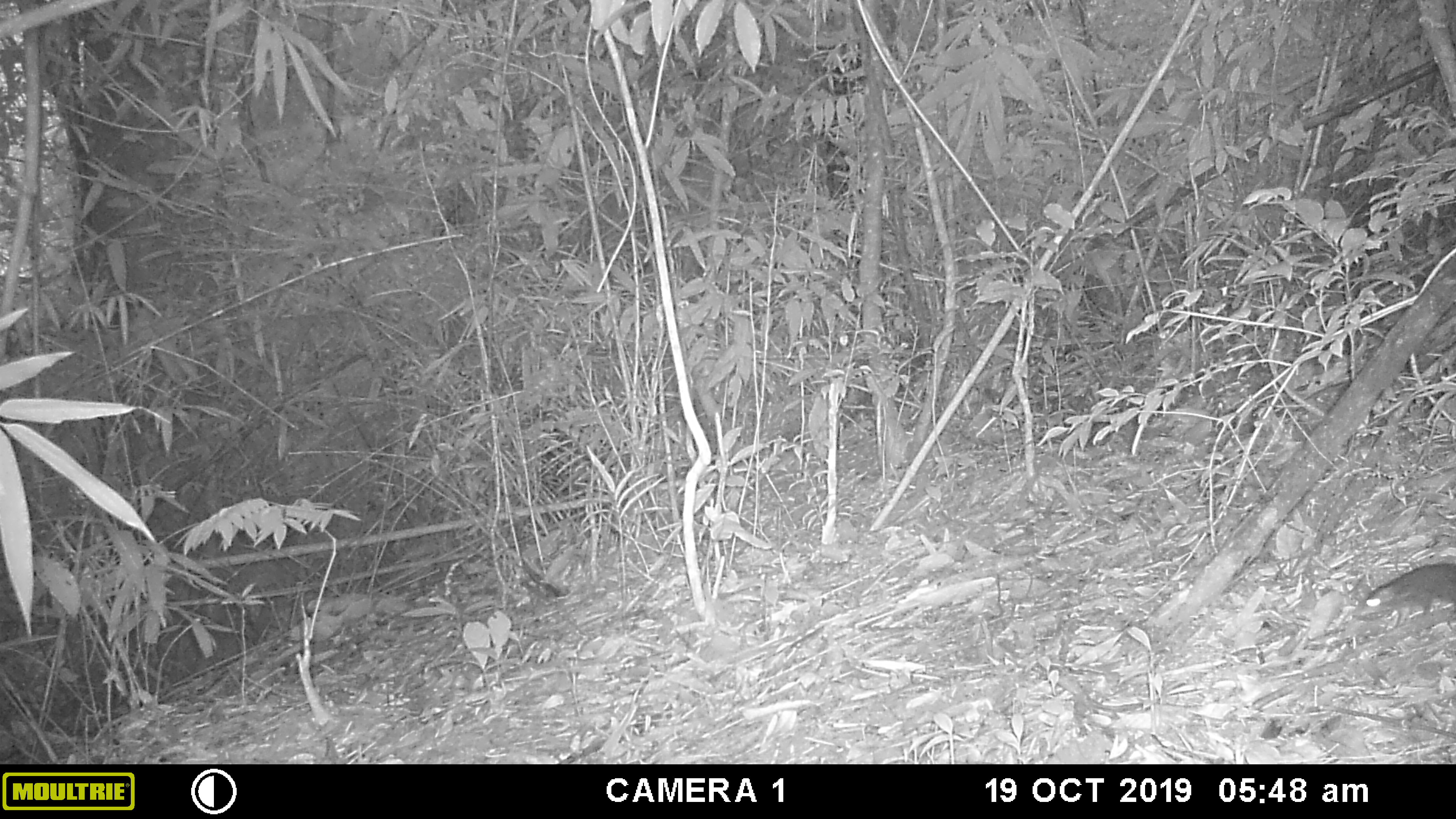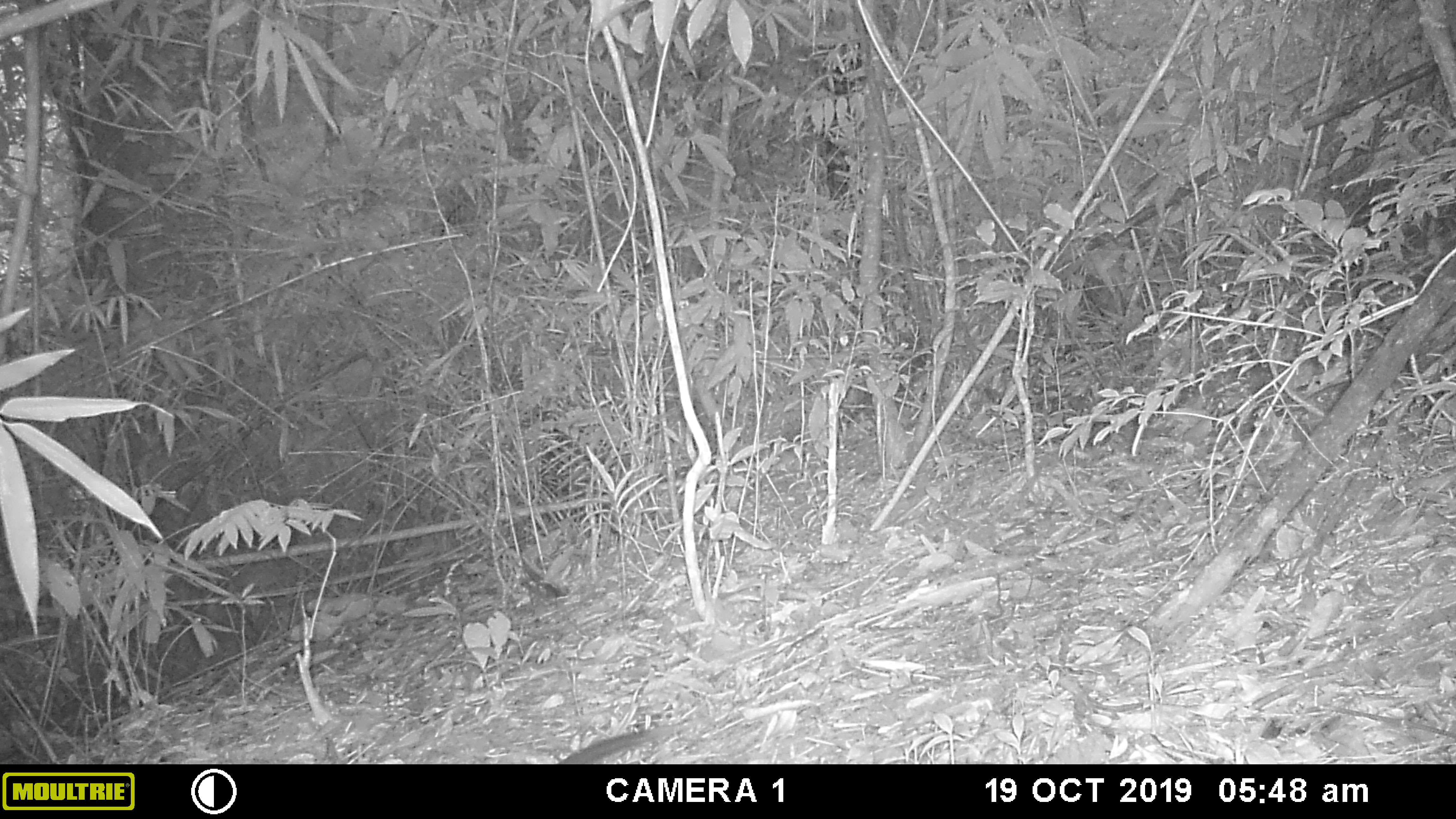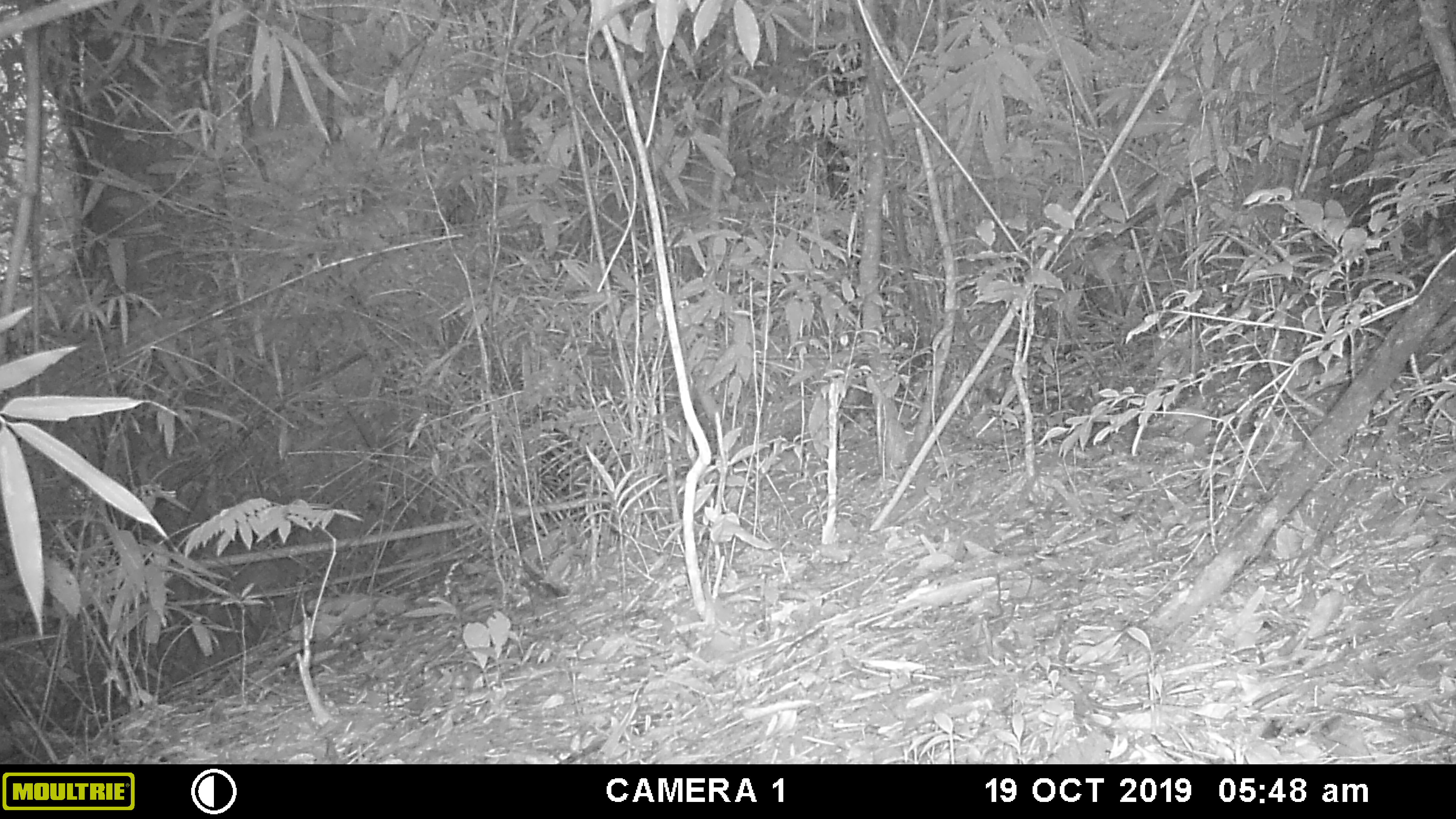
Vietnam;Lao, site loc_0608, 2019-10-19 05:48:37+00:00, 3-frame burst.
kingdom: Animalia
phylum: Chordata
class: Mammalia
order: Scandentia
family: Tupaiidae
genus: Tupaia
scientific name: Tupaia belangeri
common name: northern treeshrew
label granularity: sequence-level